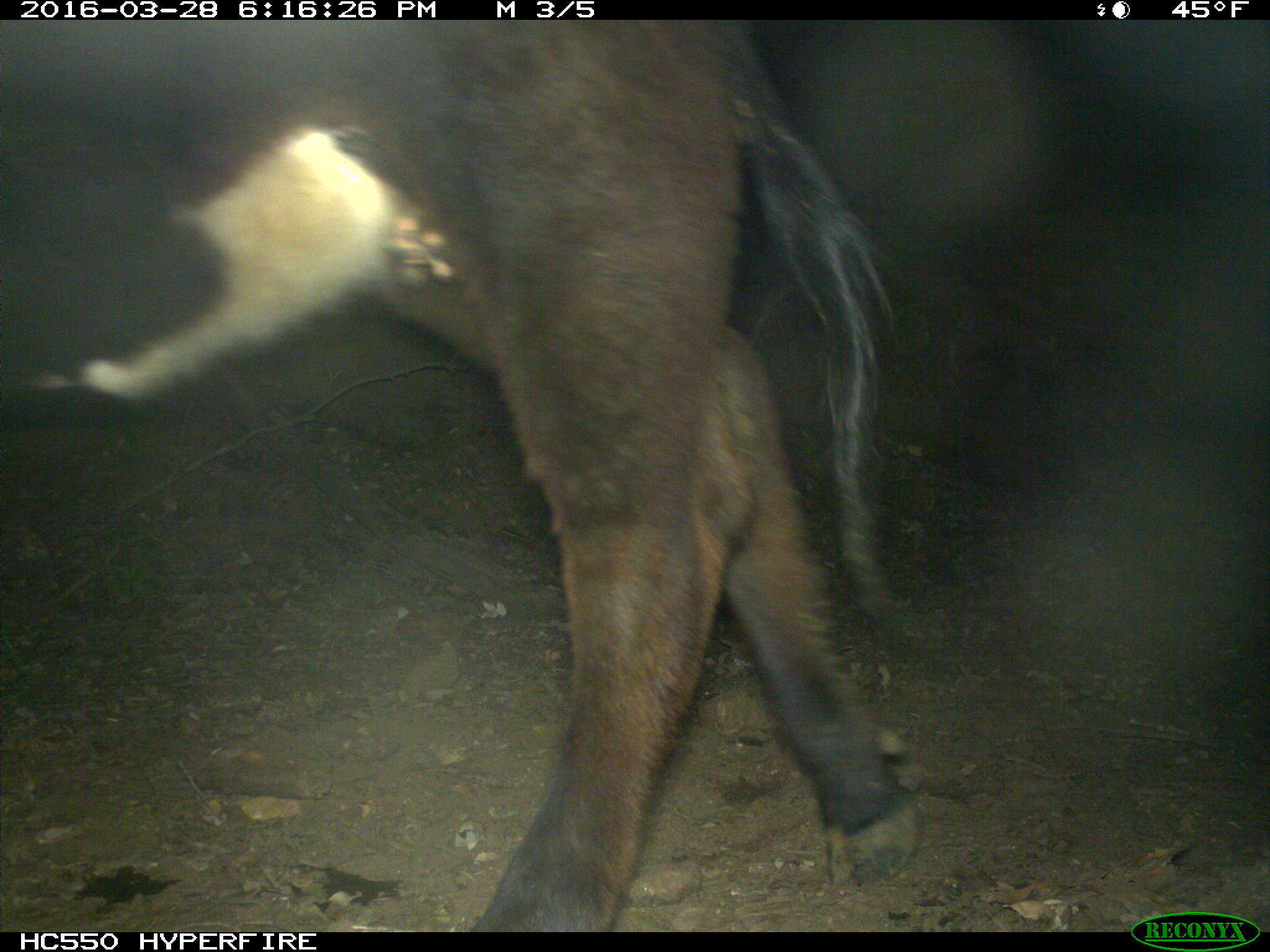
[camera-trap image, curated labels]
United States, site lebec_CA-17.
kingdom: Animalia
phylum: Chordata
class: Mammalia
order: Artiodactyla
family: Bovidae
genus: Bos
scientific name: Bos taurus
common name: domestic cow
Bos taurus (domestic cow).